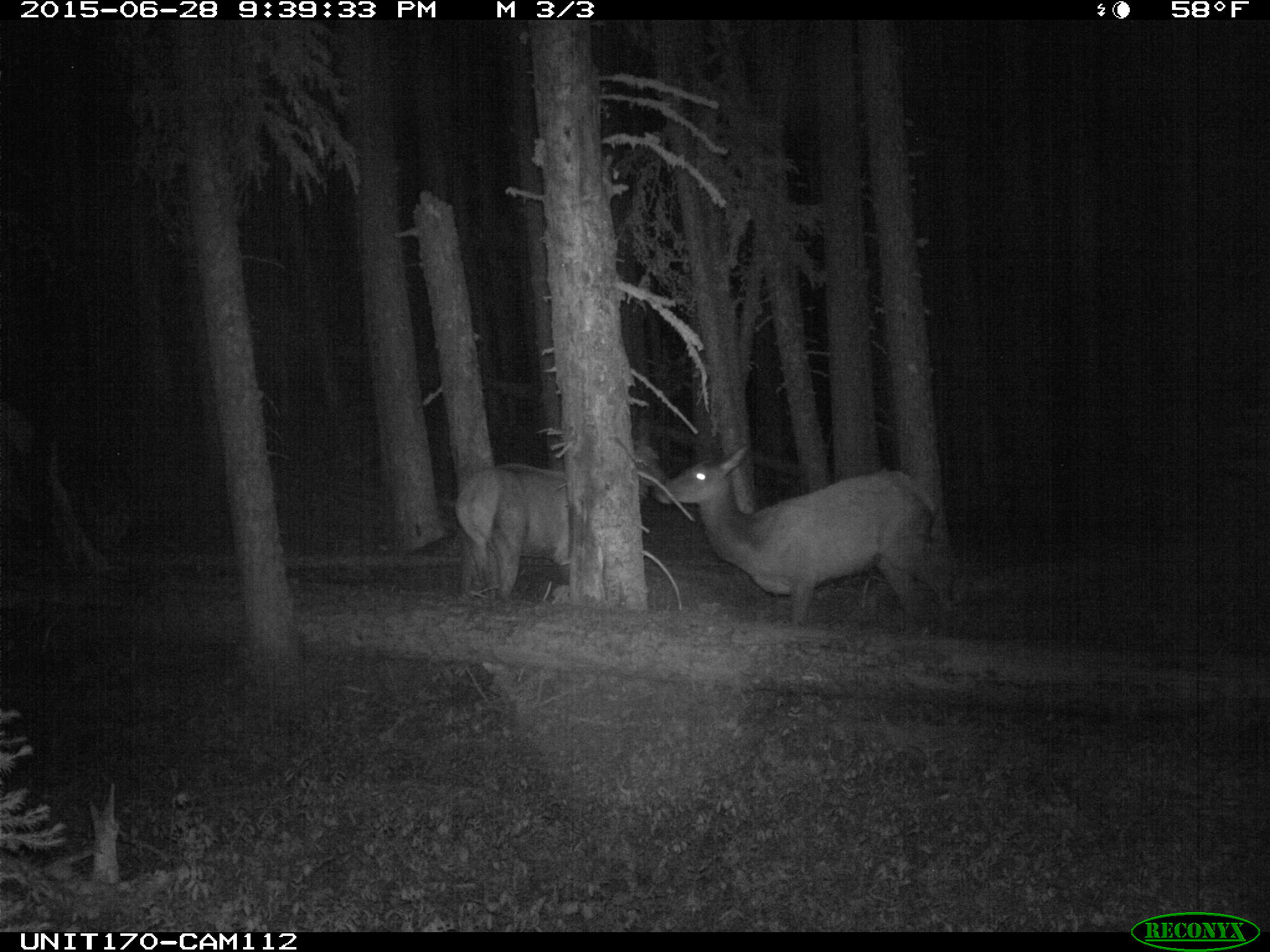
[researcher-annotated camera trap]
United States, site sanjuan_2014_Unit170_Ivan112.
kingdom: Animalia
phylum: Chordata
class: Mammalia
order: Artiodactyla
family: Cervidae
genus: Cervus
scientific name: Cervus elaphus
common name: red deer